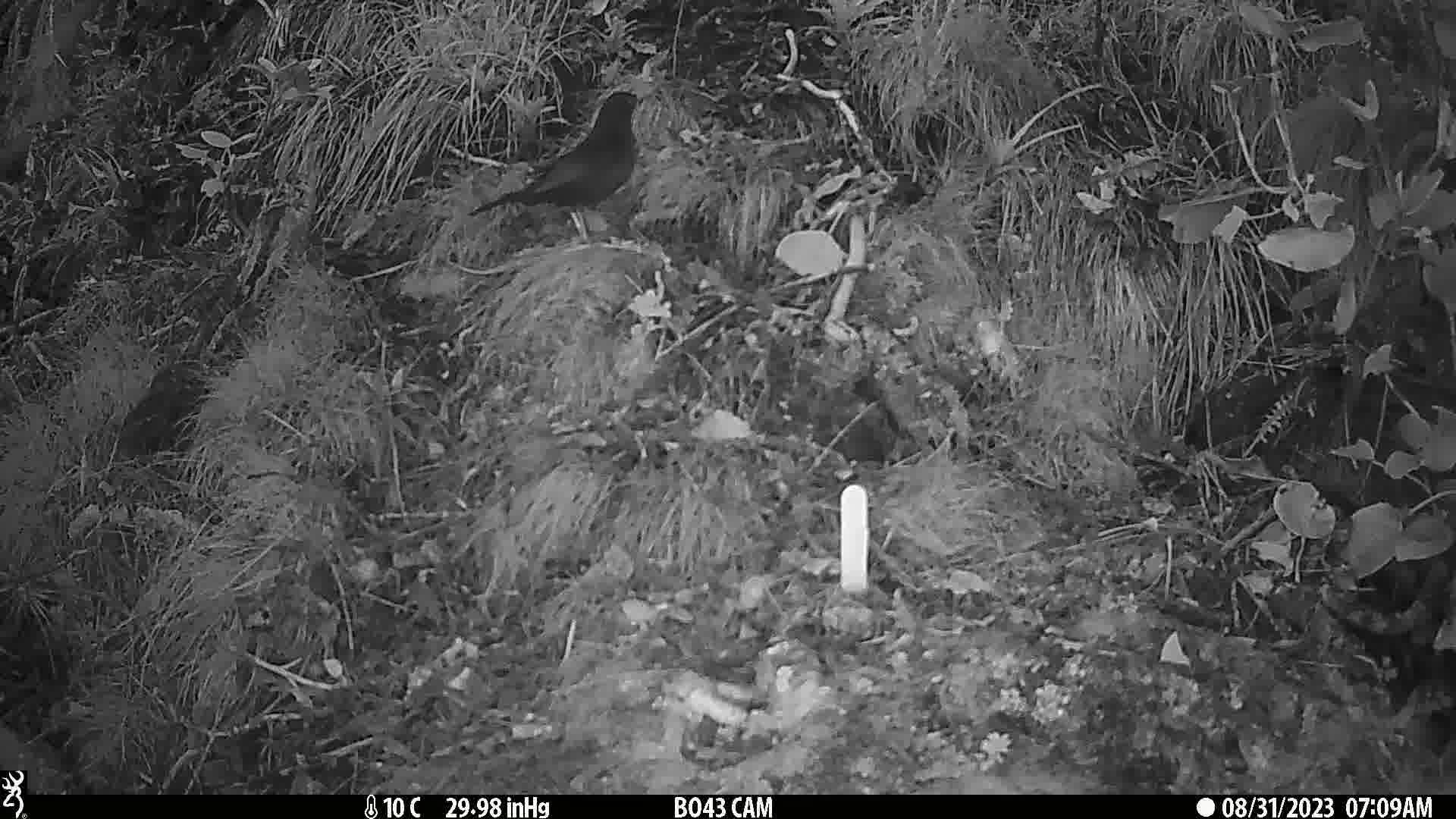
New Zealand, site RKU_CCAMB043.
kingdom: Animalia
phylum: Chordata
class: Aves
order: Passeriformes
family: Turdidae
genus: Turdus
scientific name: Turdus merula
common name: eurasian blackbird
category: blackbird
Blackbird (eurasian blackbird) (Turdus merula).